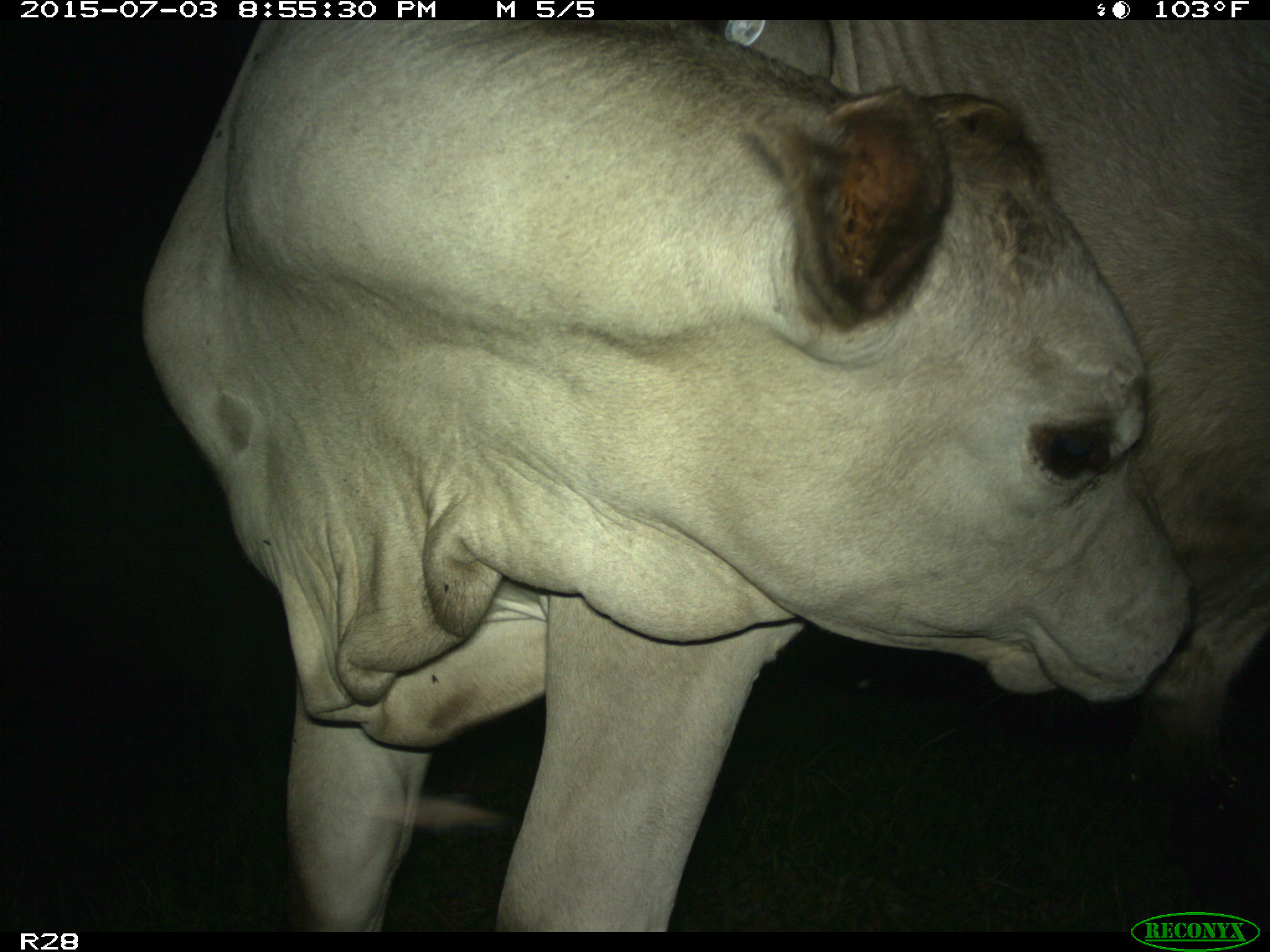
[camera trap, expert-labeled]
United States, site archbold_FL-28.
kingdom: Animalia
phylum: Chordata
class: Mammalia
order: Artiodactyla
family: Bovidae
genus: Bos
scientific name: Bos taurus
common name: domestic cow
Bos taurus (domestic cow).